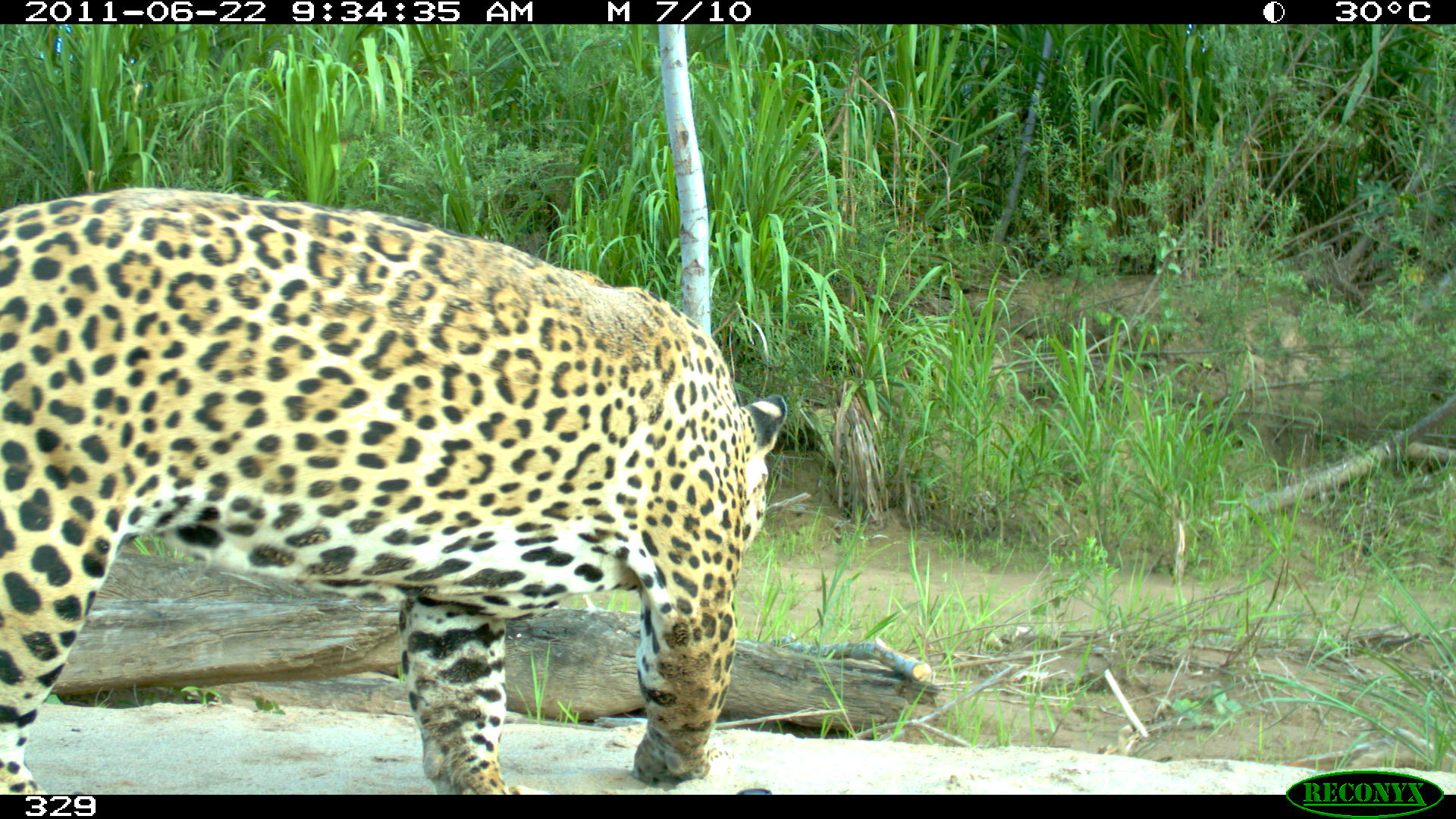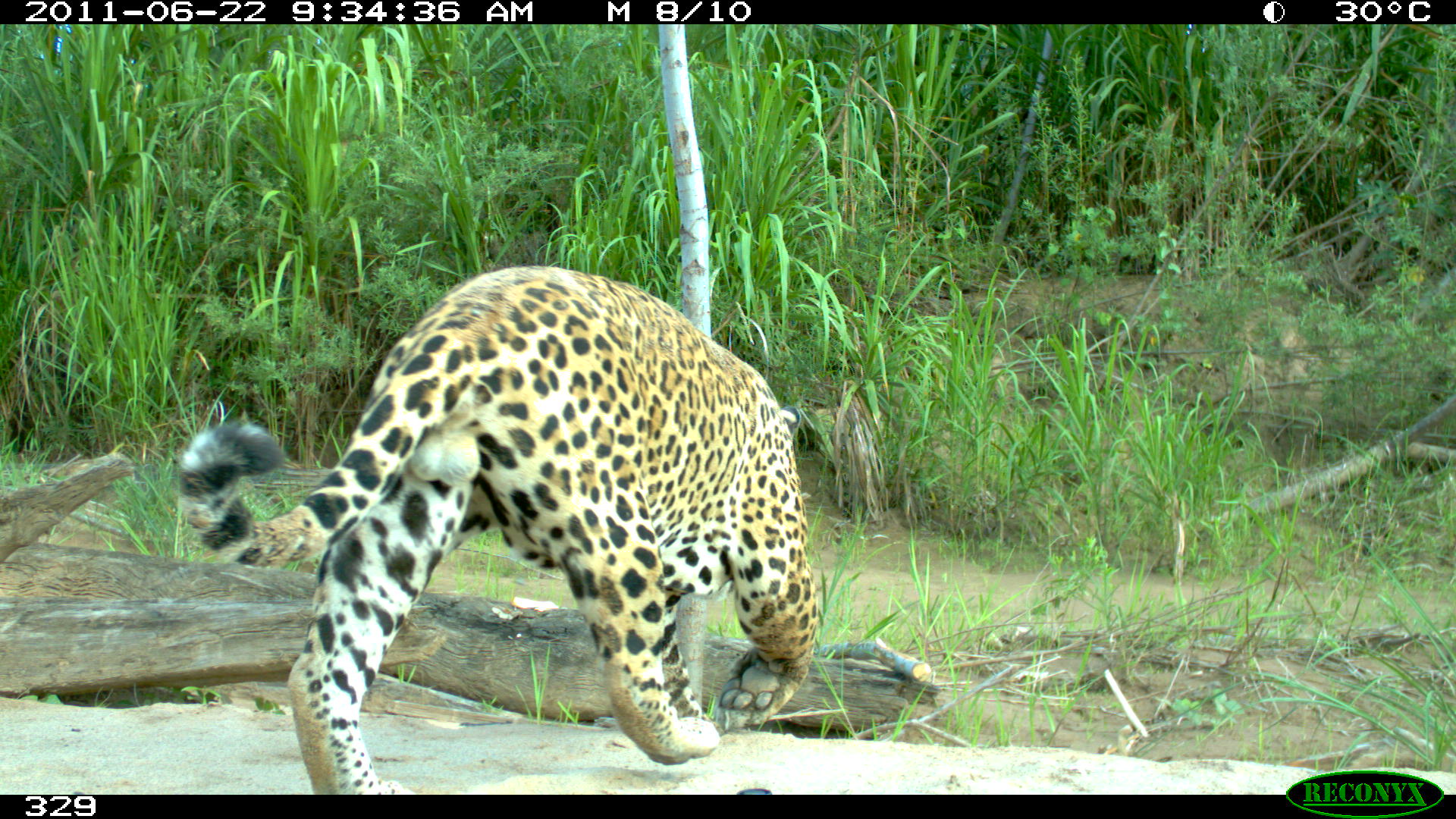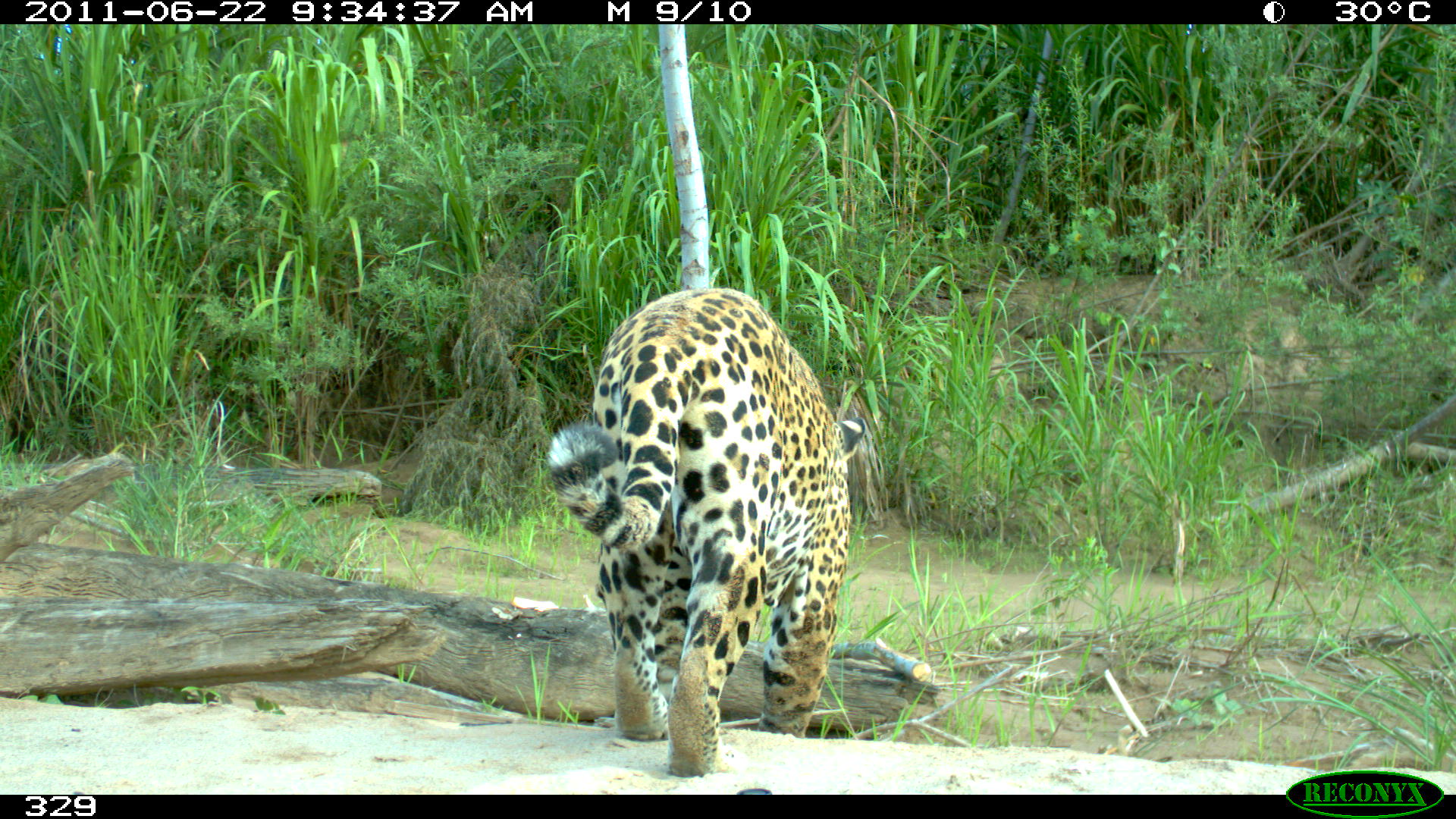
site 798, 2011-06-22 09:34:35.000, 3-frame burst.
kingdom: Animalia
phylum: Chordata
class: Mammalia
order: Carnivora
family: Felidae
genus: Panthera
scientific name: Panthera onca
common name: jaguar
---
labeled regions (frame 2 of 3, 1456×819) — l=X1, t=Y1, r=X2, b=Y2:
panthera onca: l=169, t=262, r=824, b=791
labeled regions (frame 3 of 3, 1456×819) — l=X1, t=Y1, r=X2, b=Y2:
panthera onca: l=545, t=284, r=865, b=777